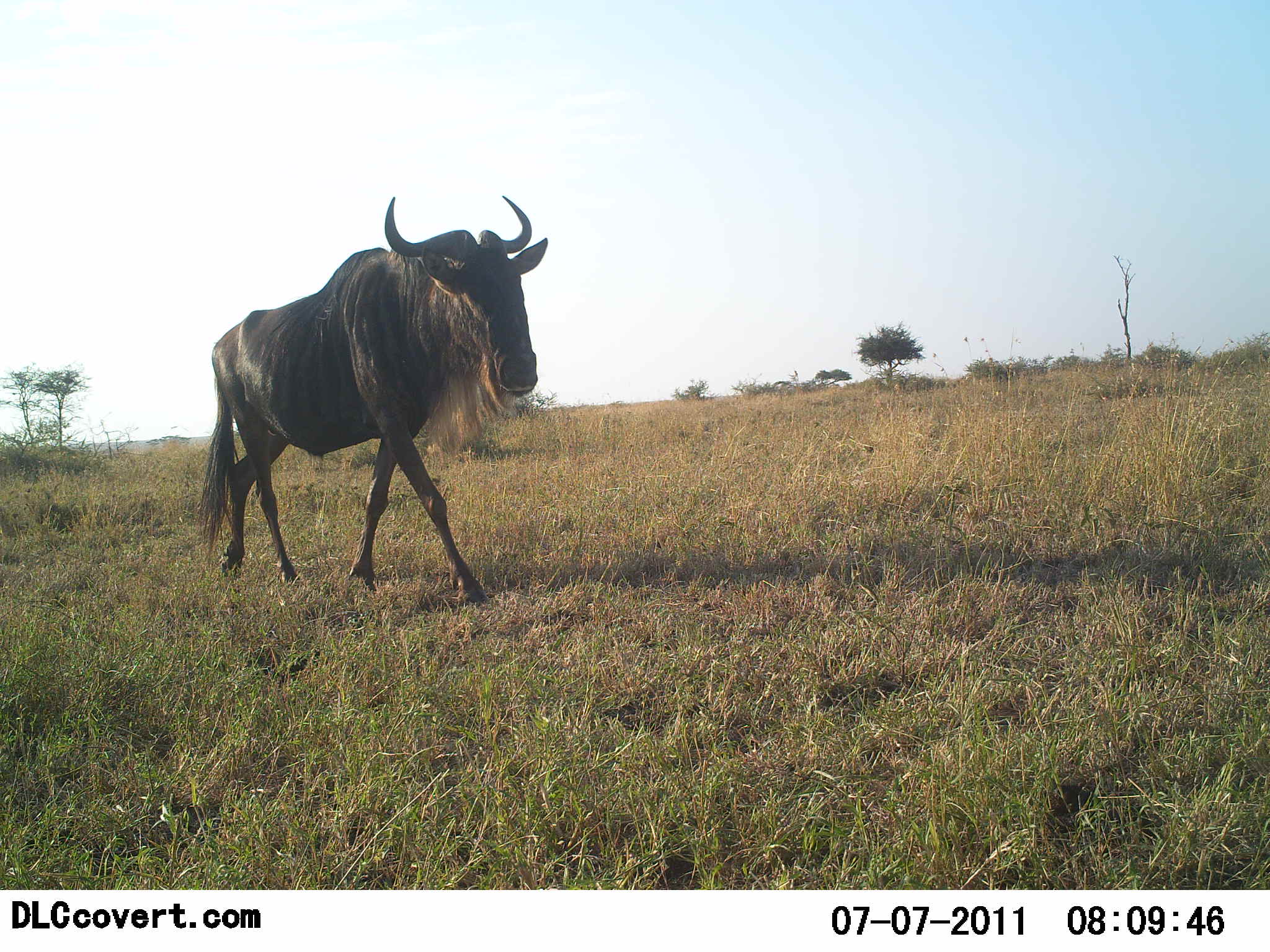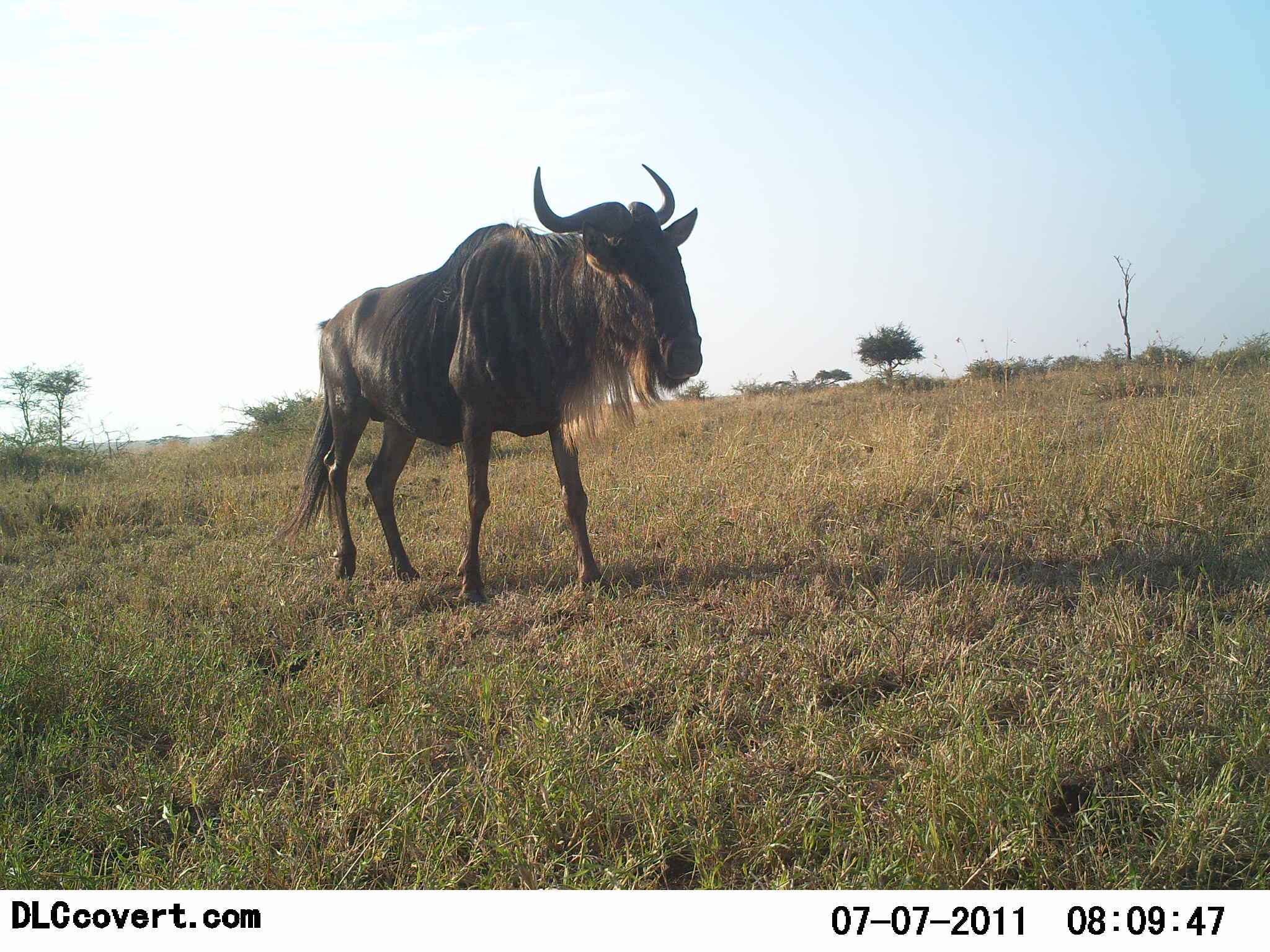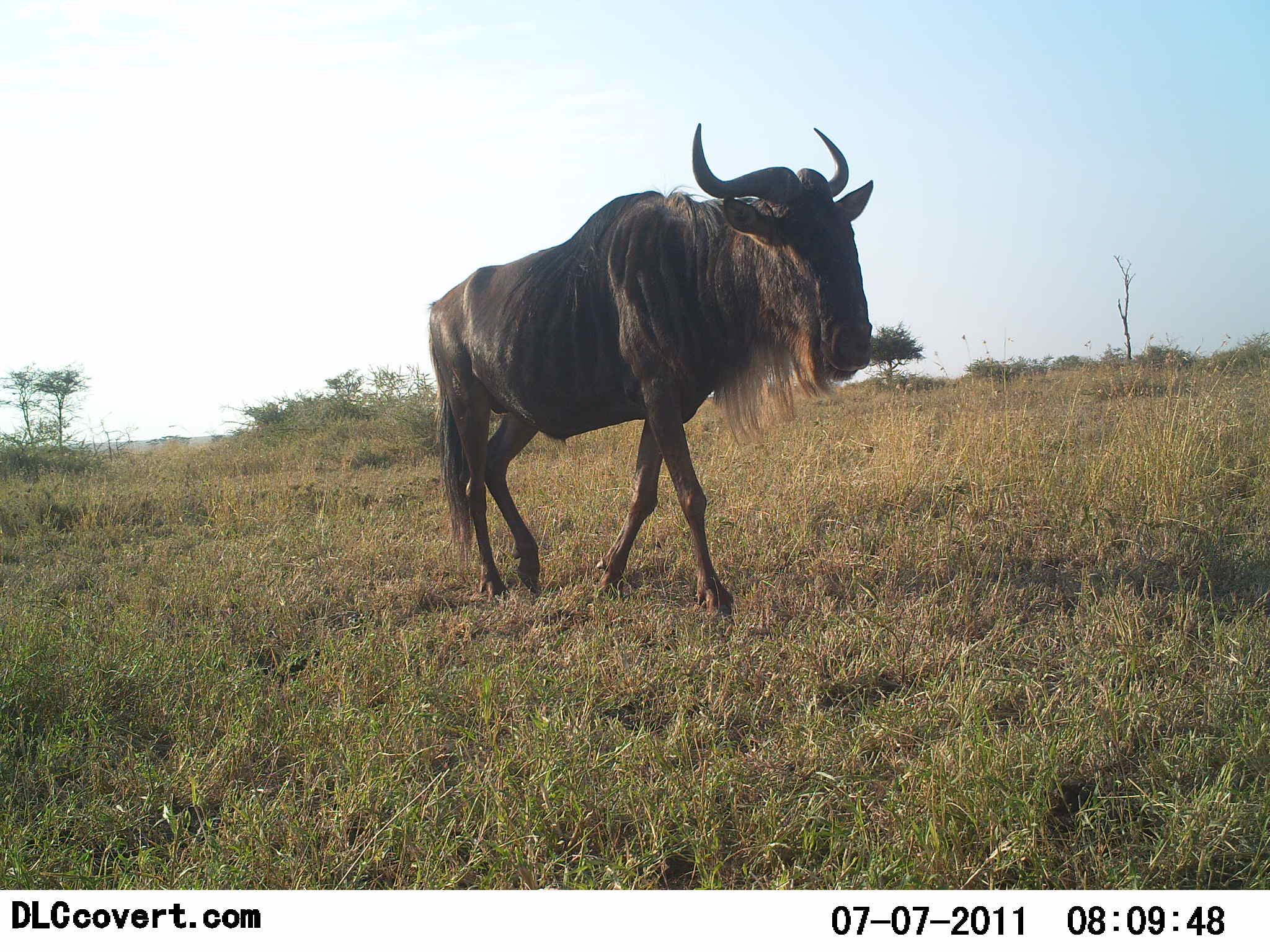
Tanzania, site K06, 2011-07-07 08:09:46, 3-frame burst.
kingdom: Animalia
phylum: Chordata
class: Mammalia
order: Artiodactyla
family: Bovidae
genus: Connochaetes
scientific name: Connochaetes taurinus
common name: blue wildebeest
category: wildebeest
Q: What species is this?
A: Wildebeest (blue wildebeest) (Connochaetes taurinus).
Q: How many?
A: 1.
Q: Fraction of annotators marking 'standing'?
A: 0%.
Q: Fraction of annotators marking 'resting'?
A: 0%.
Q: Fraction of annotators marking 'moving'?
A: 100%.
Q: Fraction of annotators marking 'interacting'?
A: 0%.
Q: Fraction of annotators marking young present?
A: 0%.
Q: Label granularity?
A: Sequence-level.